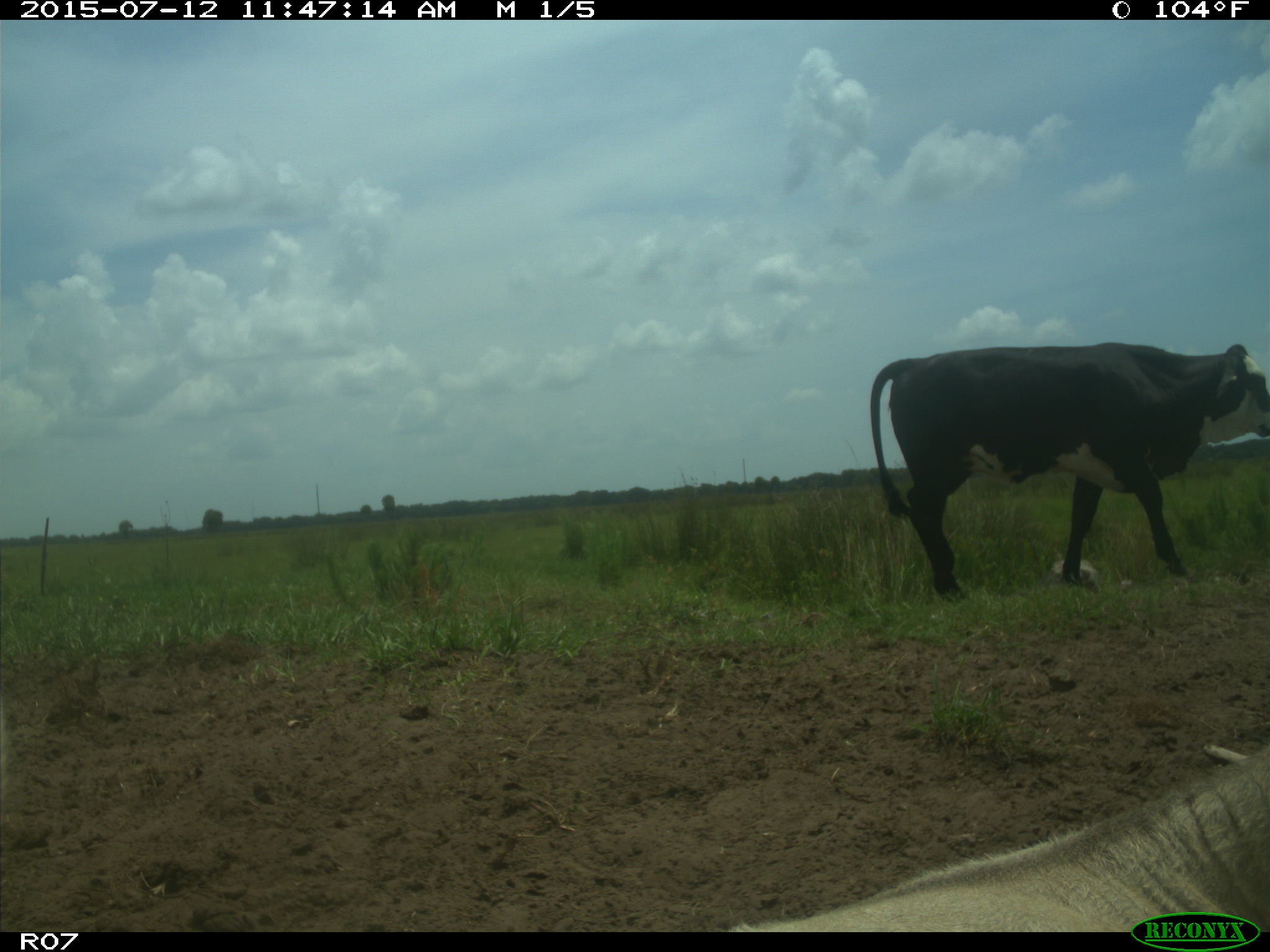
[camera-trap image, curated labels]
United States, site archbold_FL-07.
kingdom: Animalia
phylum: Chordata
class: Mammalia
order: Artiodactyla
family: Bovidae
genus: Bos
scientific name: Bos taurus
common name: domestic cow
Bos taurus (domestic cow).